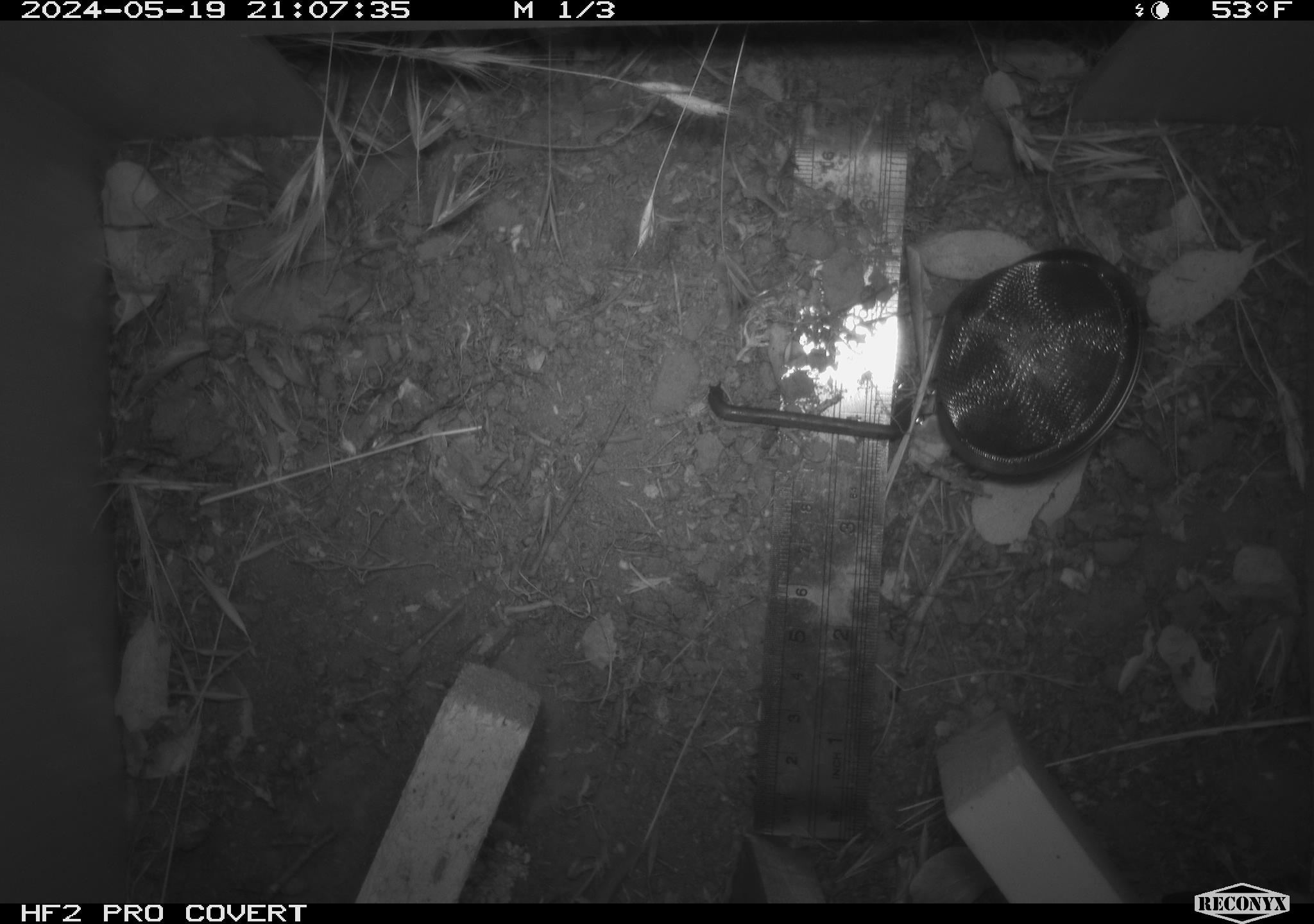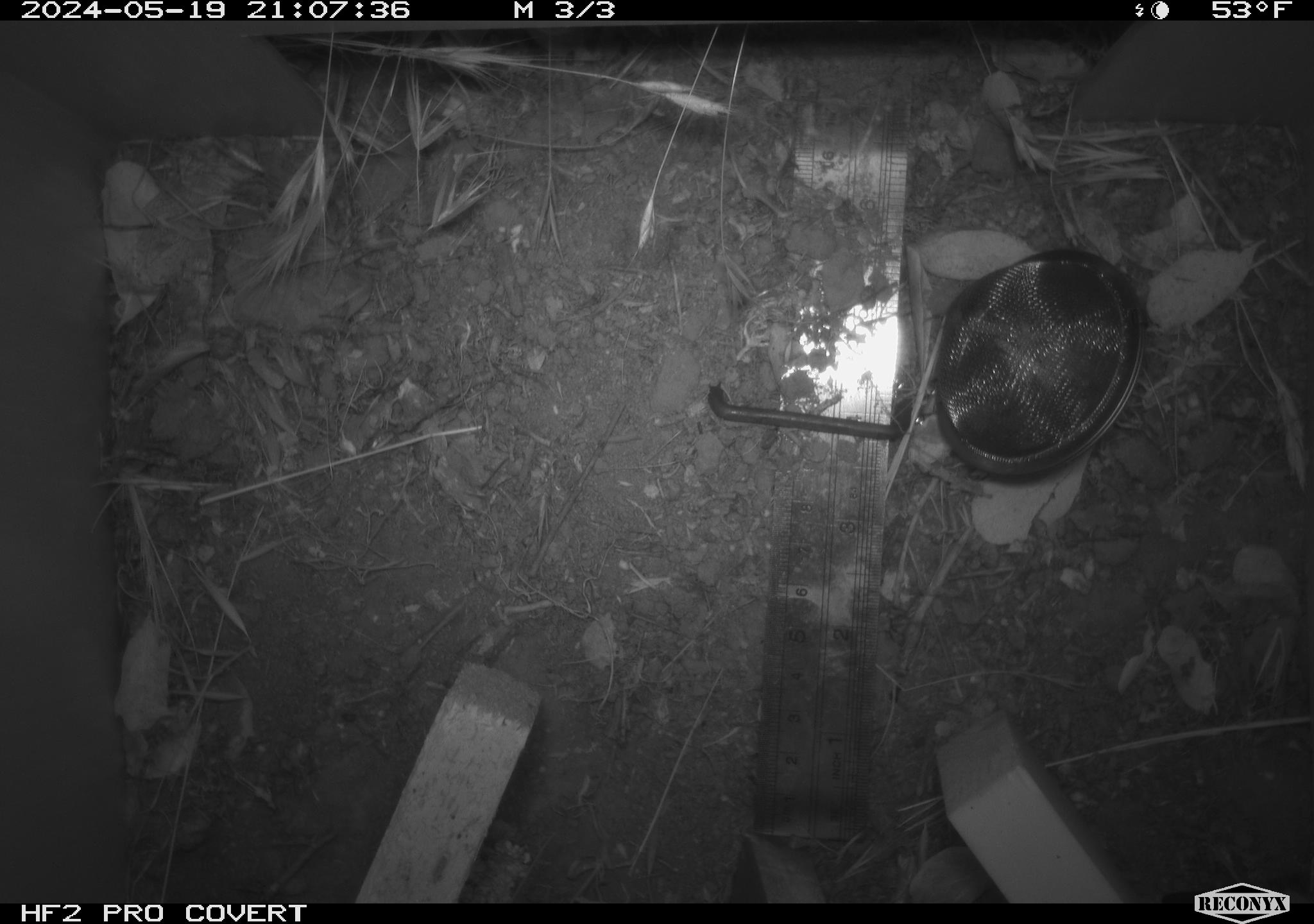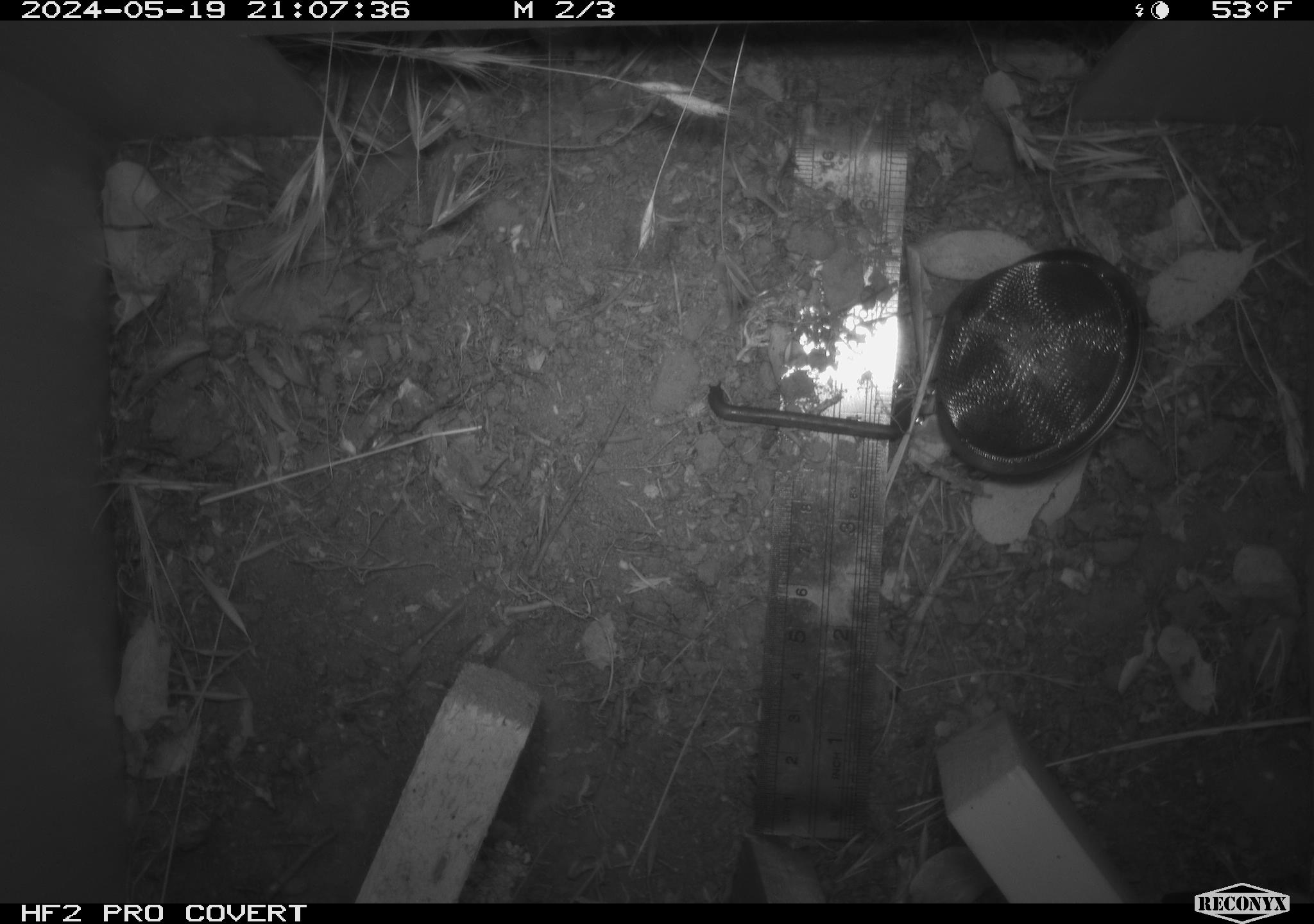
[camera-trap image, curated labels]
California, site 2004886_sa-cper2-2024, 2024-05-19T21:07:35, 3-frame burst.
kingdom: Animalia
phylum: Chordata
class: Mammalia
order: Rodentia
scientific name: Rodentia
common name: rodent